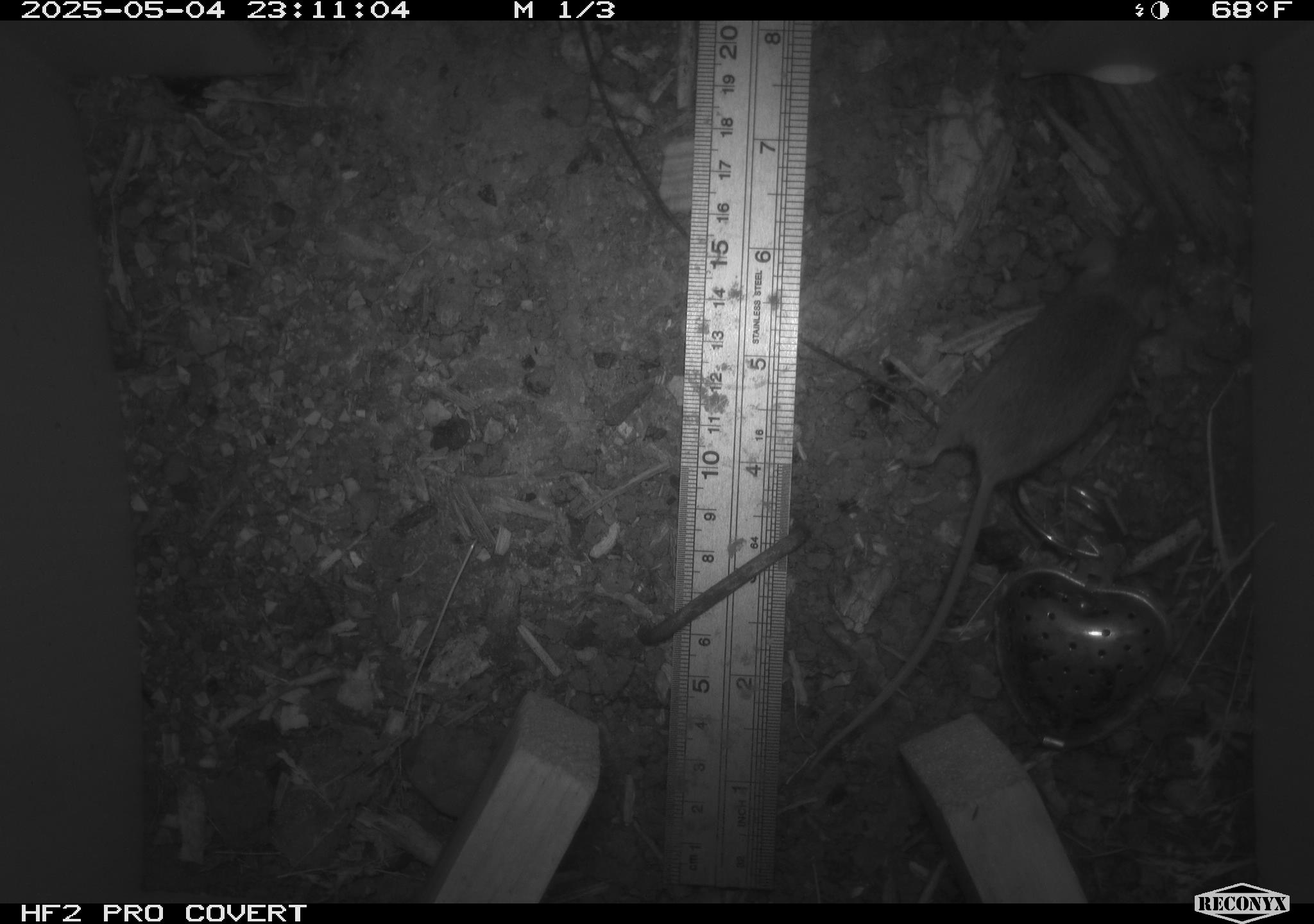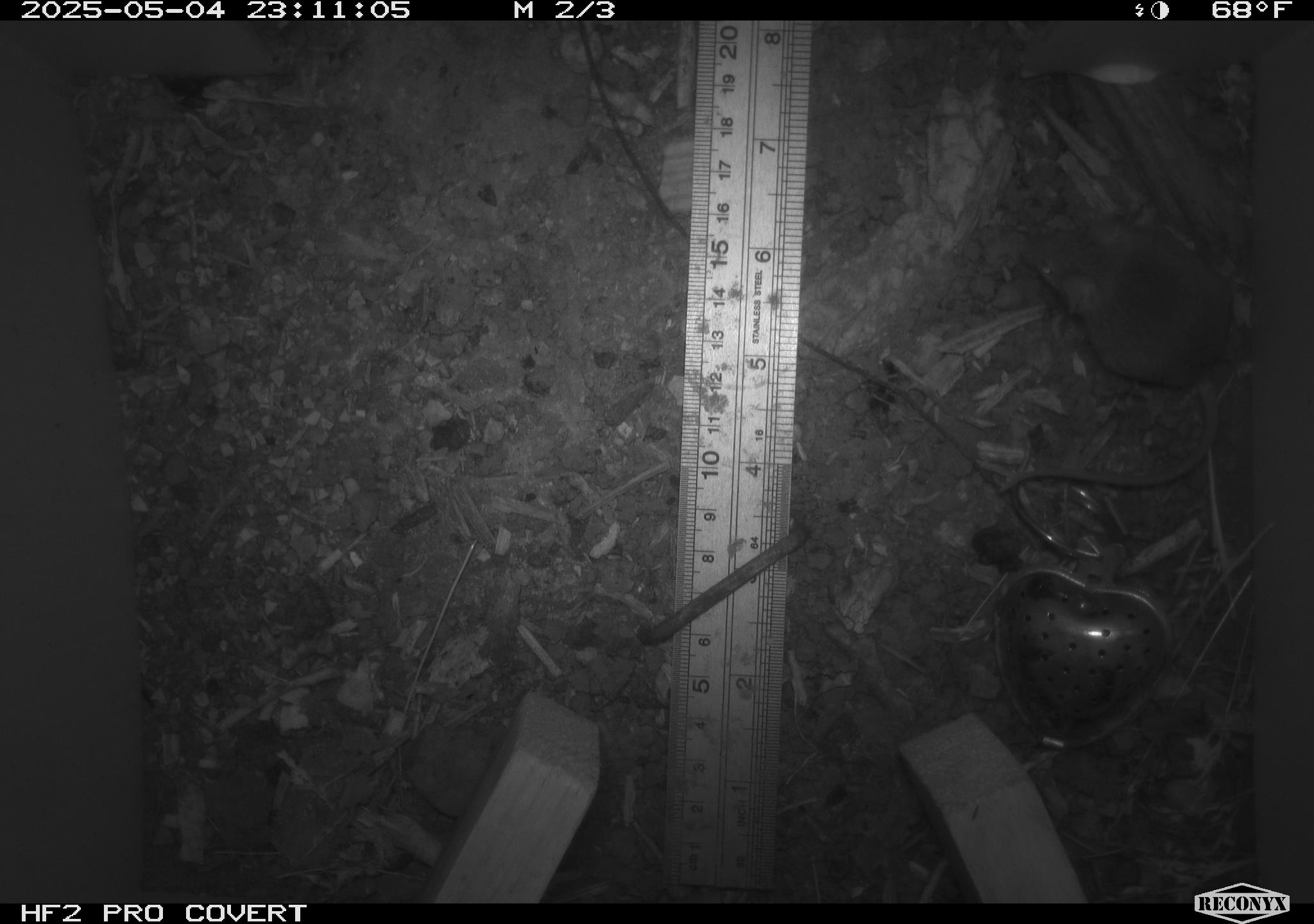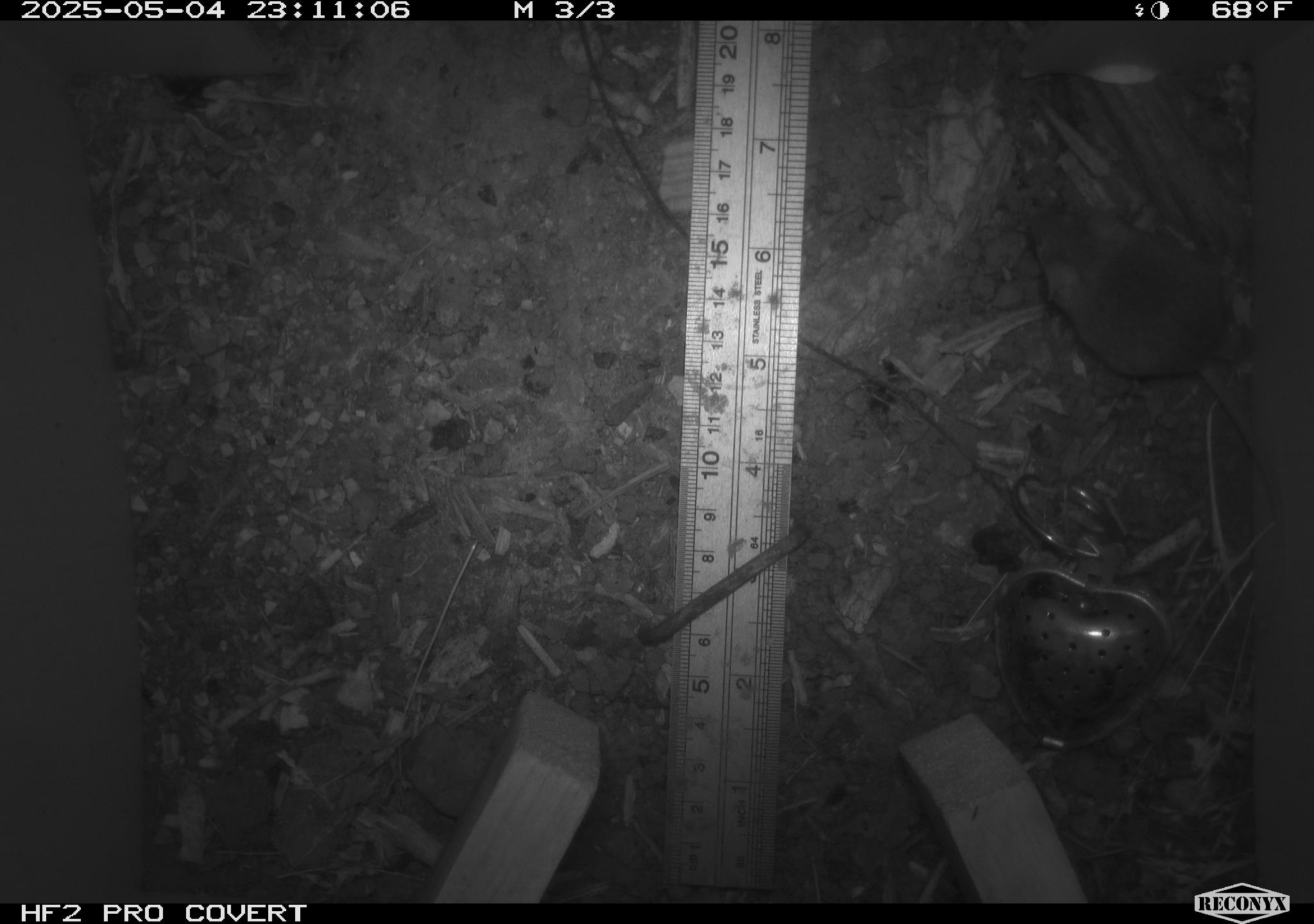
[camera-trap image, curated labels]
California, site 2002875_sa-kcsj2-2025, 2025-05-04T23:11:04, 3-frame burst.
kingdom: Animalia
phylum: Chordata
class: Mammalia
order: Rodentia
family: Muridae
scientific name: Muridae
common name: murids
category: muridae family